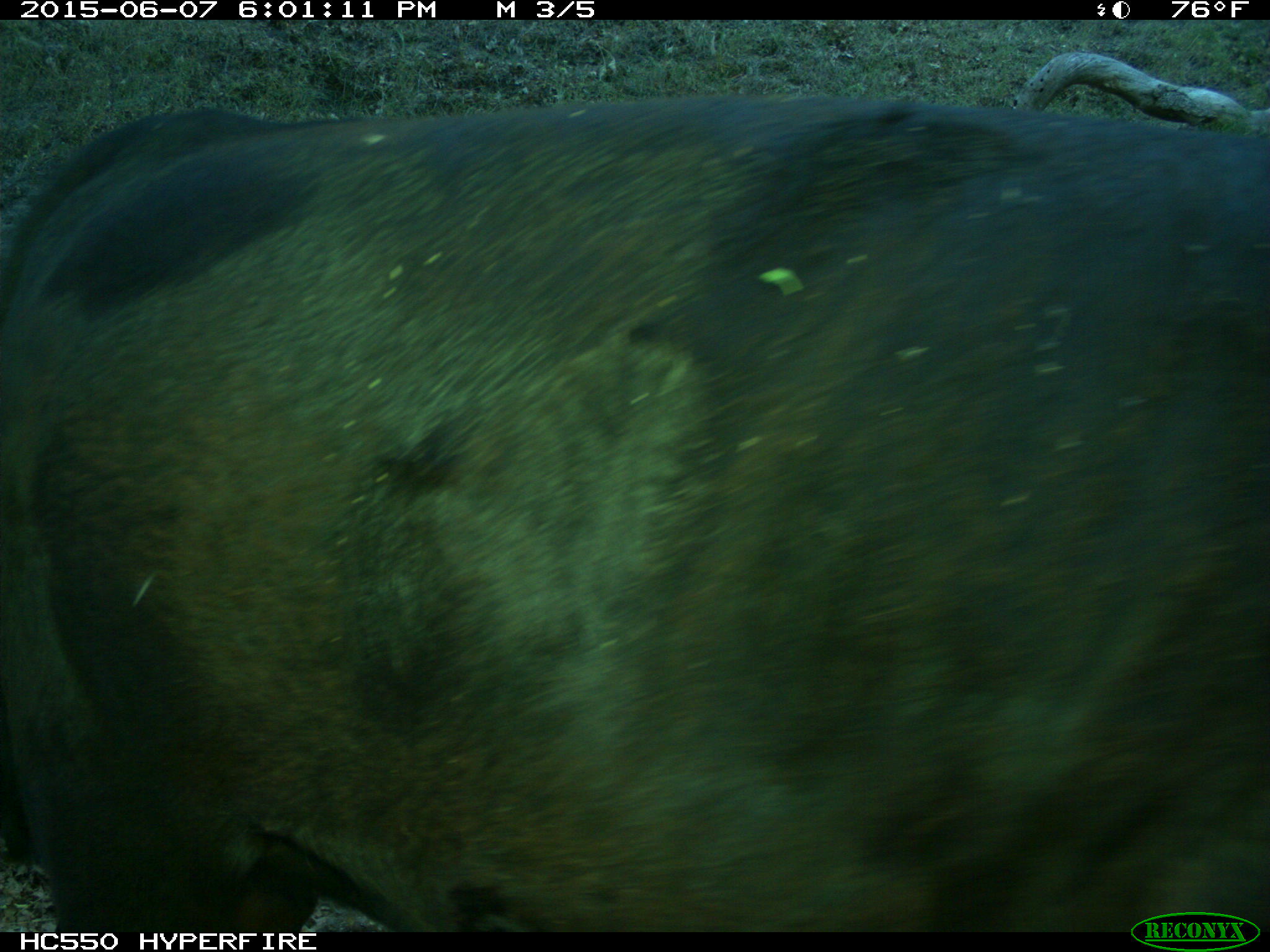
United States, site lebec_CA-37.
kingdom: Animalia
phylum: Chordata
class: Mammalia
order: Artiodactyla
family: Bovidae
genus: Bos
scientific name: Bos taurus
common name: domestic cow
Bos taurus (domestic cow).